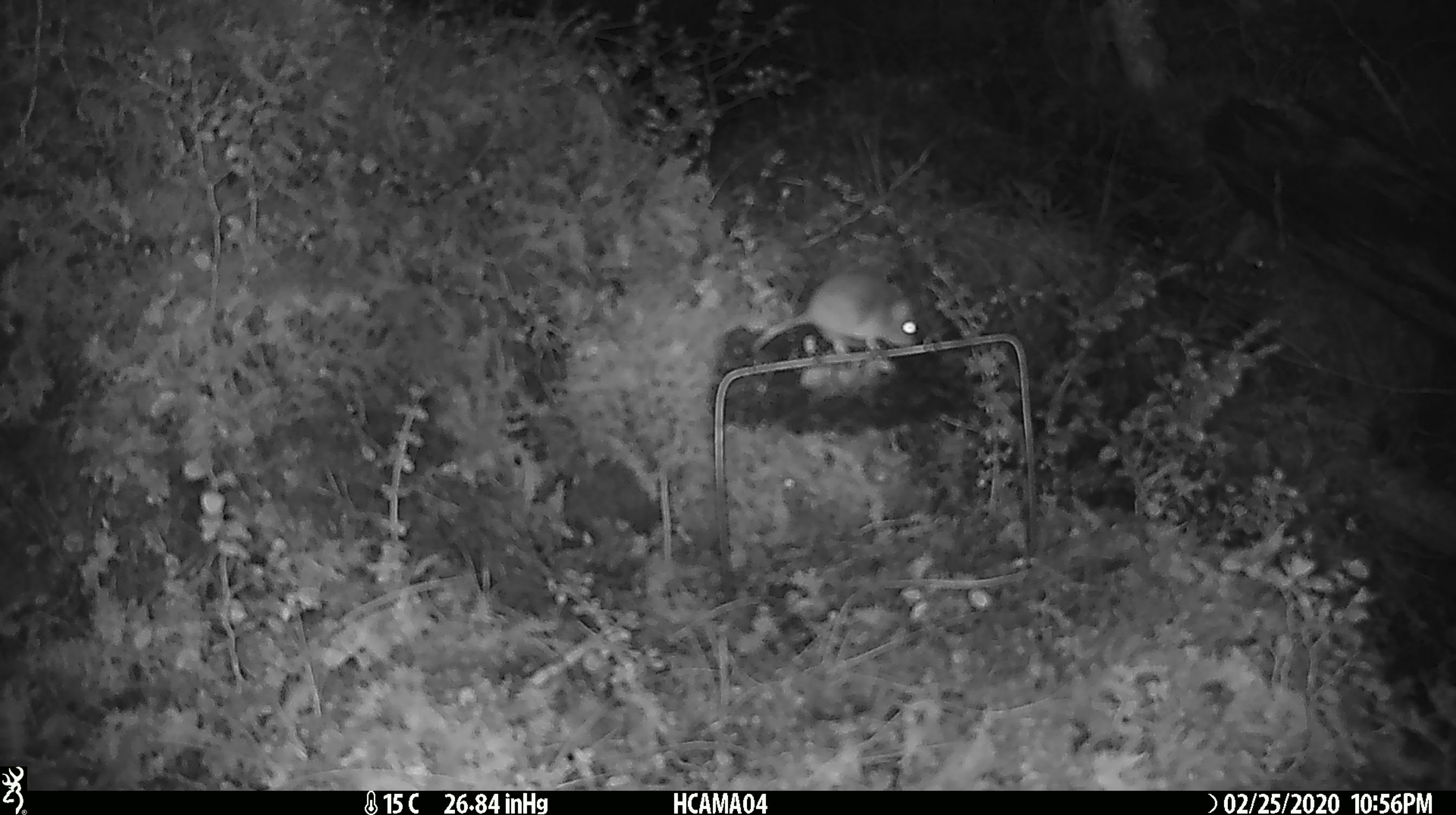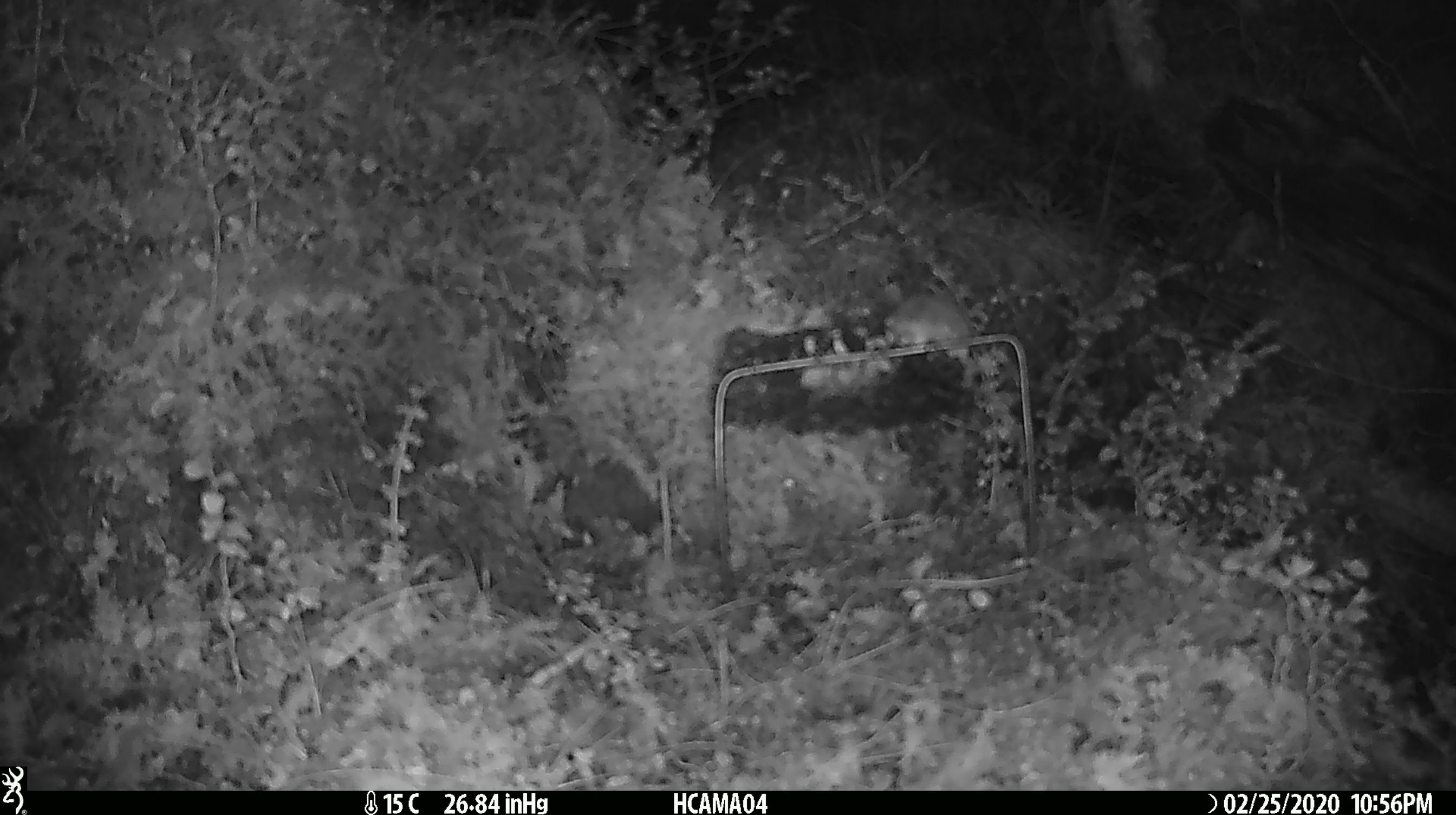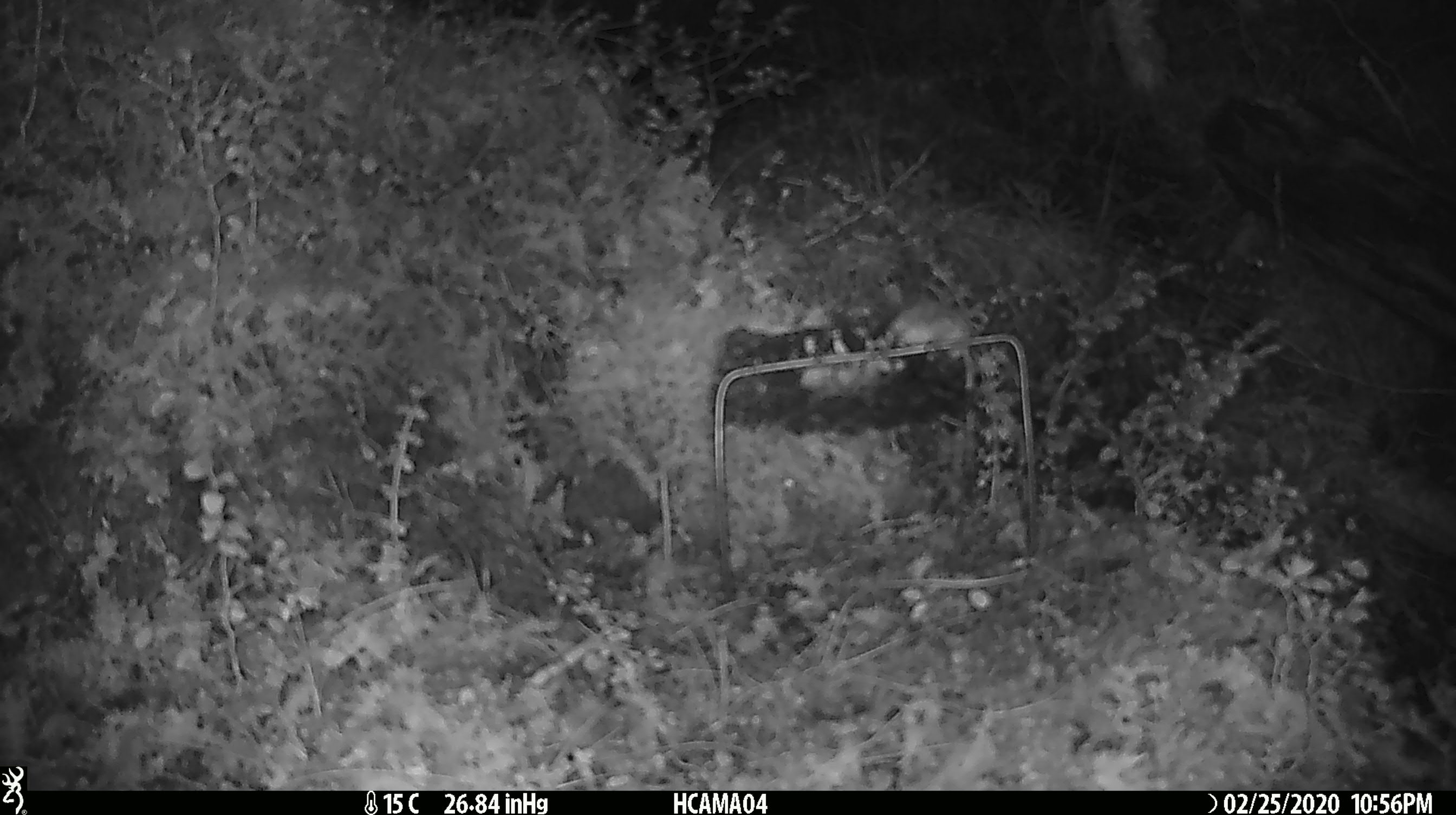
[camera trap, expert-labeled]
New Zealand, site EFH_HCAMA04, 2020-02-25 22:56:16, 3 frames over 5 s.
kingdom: Animalia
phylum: Chordata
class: Mammalia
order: Rodentia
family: Muridae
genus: Mus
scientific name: Mus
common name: mouse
Mouse (Mus).